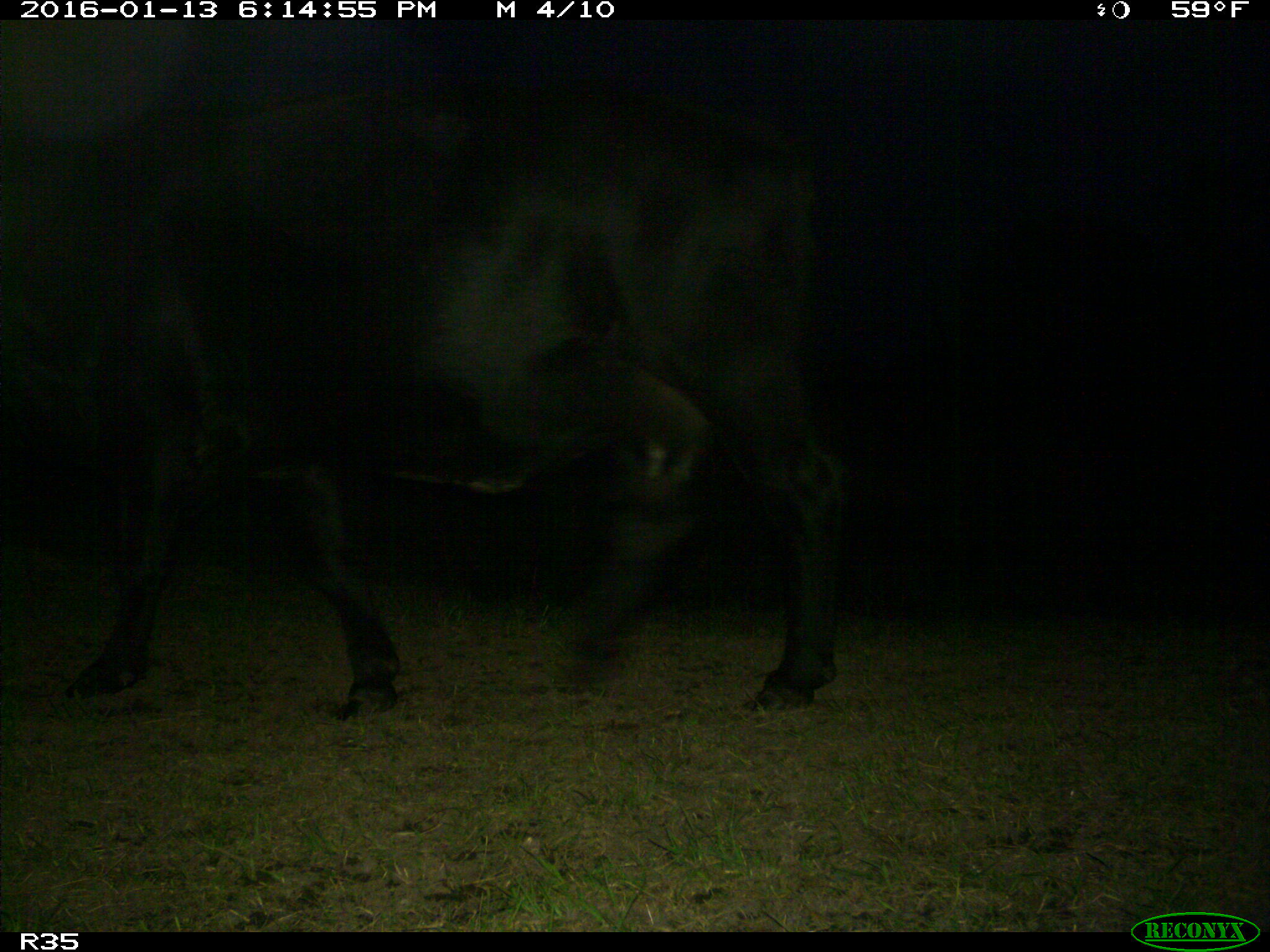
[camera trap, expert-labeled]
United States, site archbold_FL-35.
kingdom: Animalia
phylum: Chordata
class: Mammalia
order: Artiodactyla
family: Bovidae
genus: Bos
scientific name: Bos taurus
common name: domestic cow